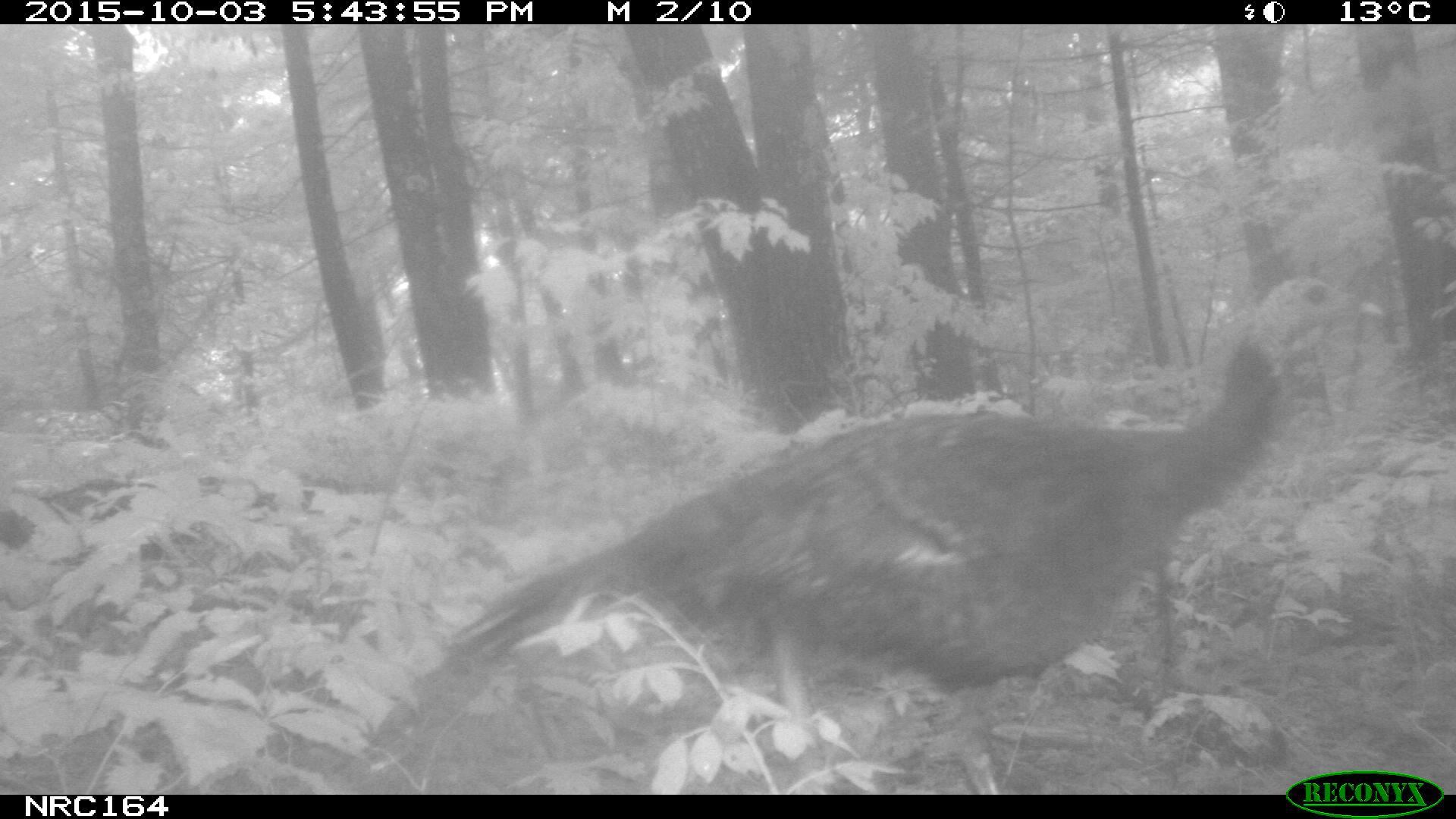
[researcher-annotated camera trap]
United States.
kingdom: Animalia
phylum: Chordata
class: Aves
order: Galliformes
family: Phasianidae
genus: Meleagris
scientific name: Meleagris gallopavo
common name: wild turkey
Wild Turkey (Meleagris gallopavo).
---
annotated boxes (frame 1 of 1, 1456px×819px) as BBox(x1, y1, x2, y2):
Wild Turkey: BBox(431, 263, 1387, 789)